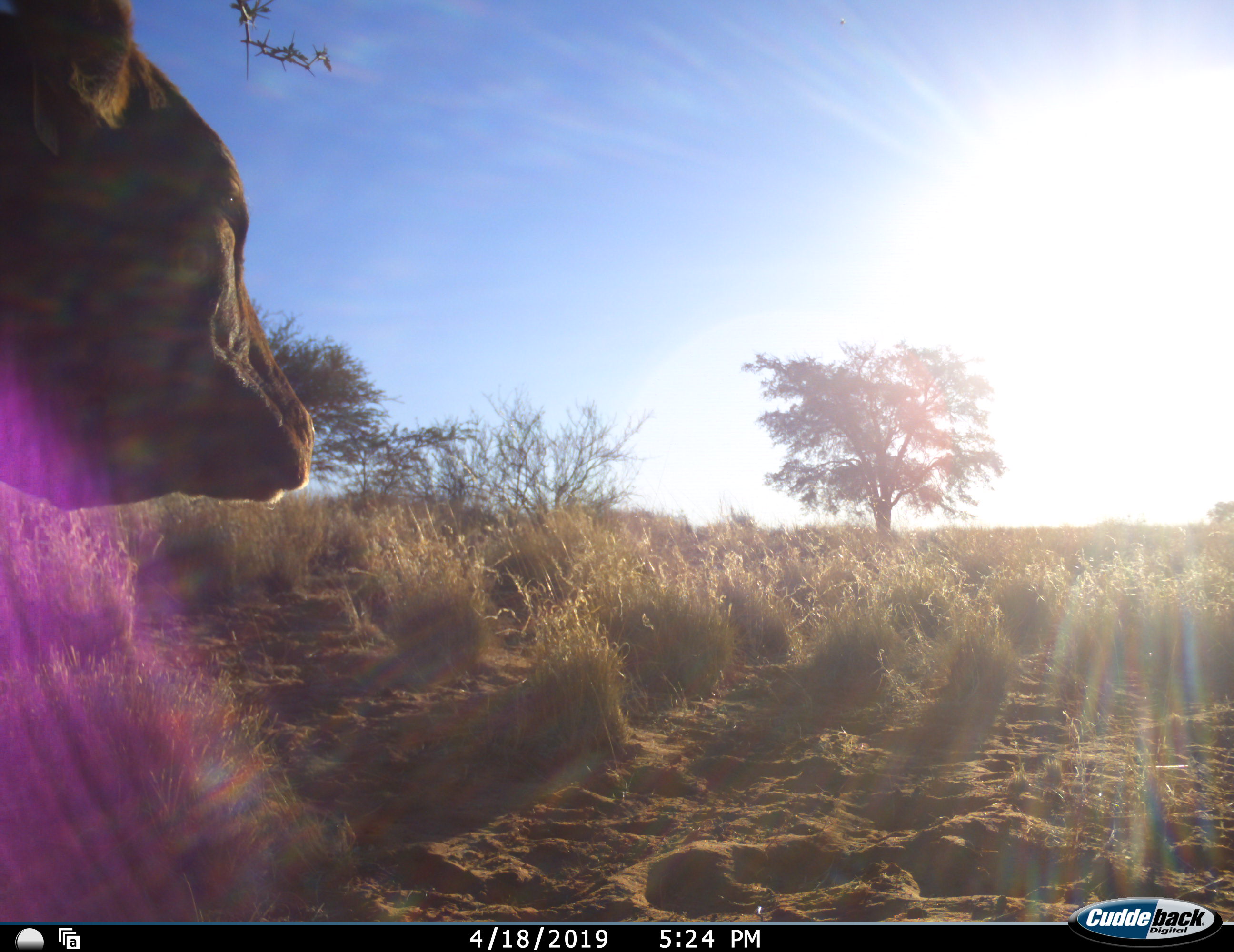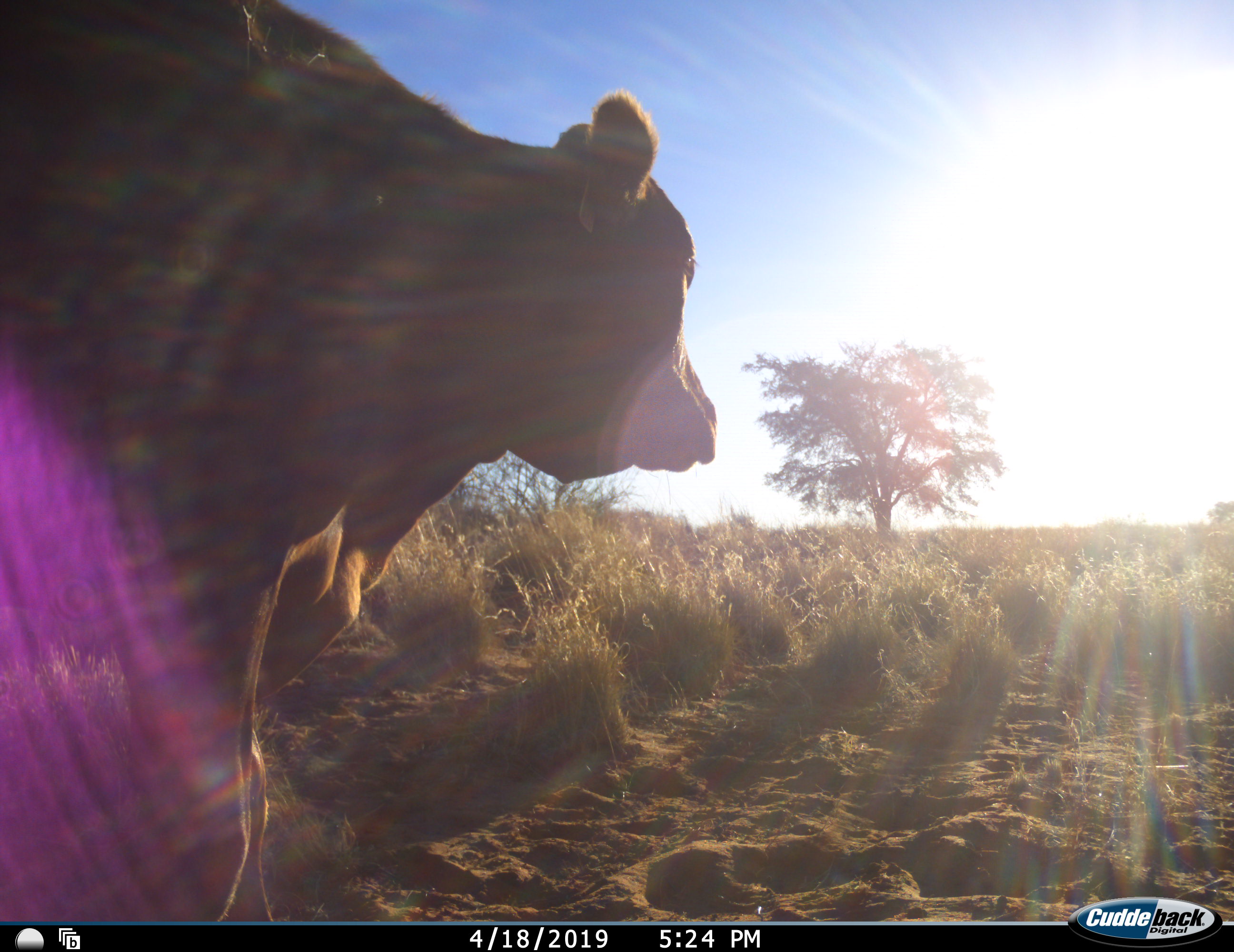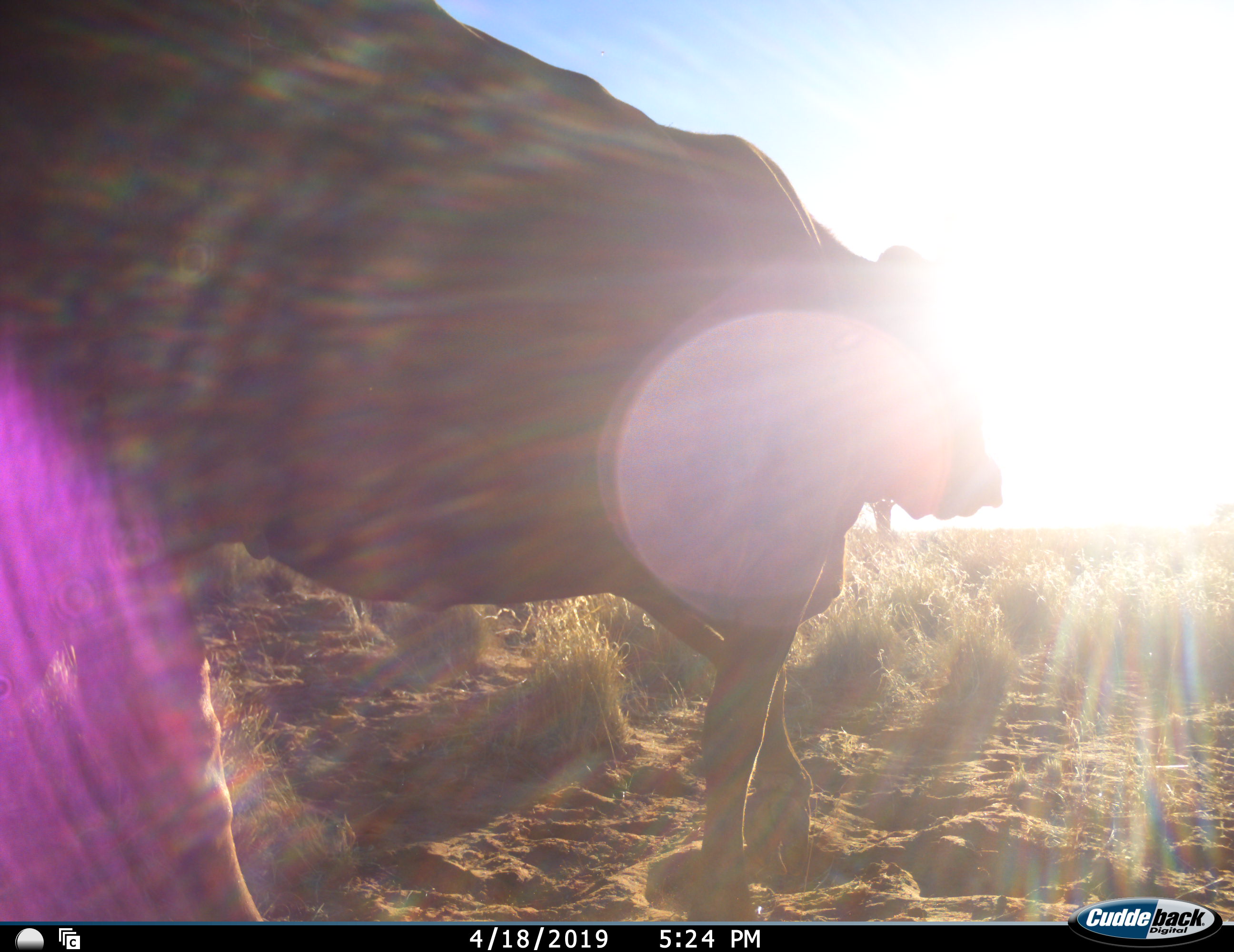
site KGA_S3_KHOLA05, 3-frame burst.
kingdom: Animalia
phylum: Chordata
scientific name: Vertebrata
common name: domestic animal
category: domesticanimal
Domesticanimal (domestic animal) (Vertebrata), count 1. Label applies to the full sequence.